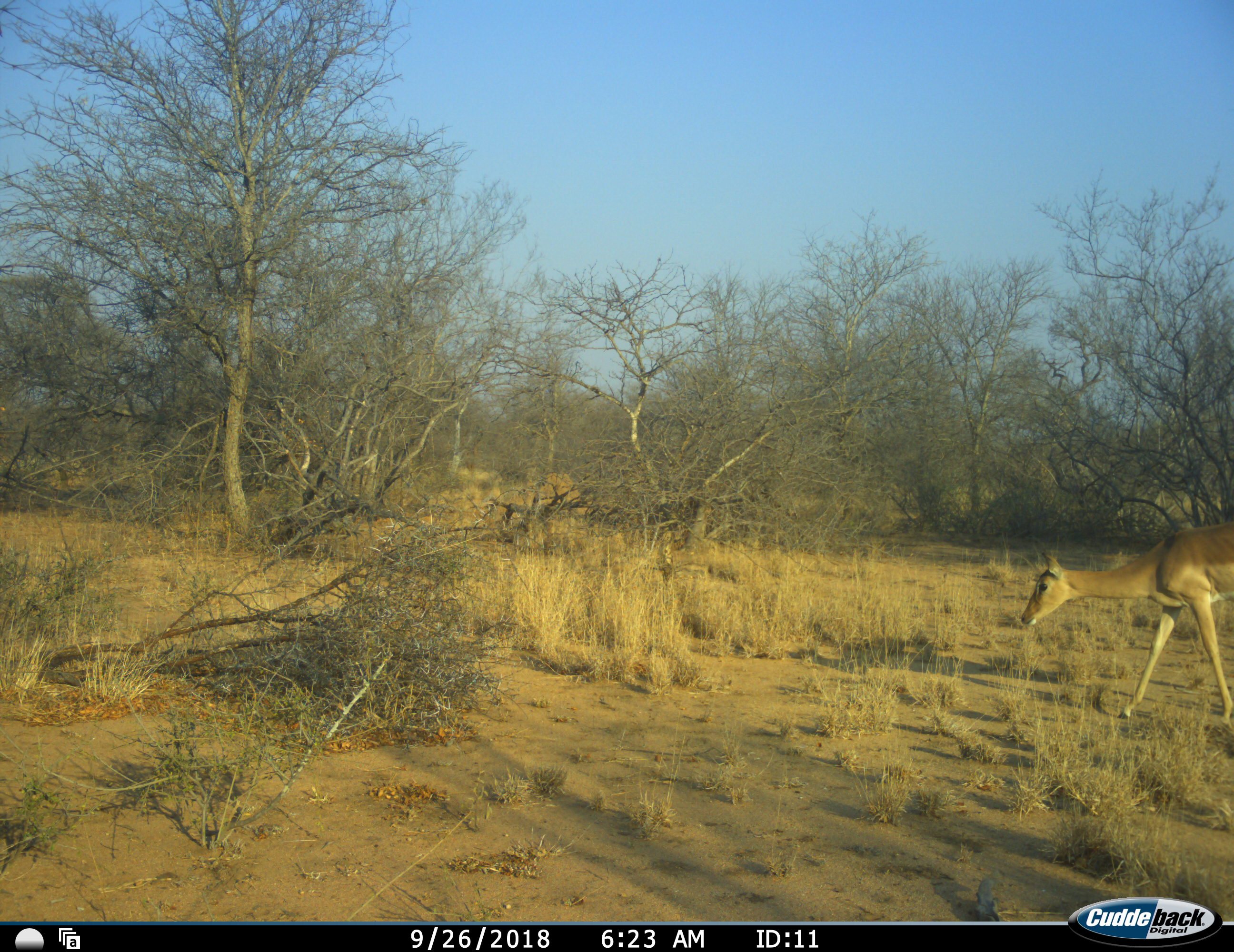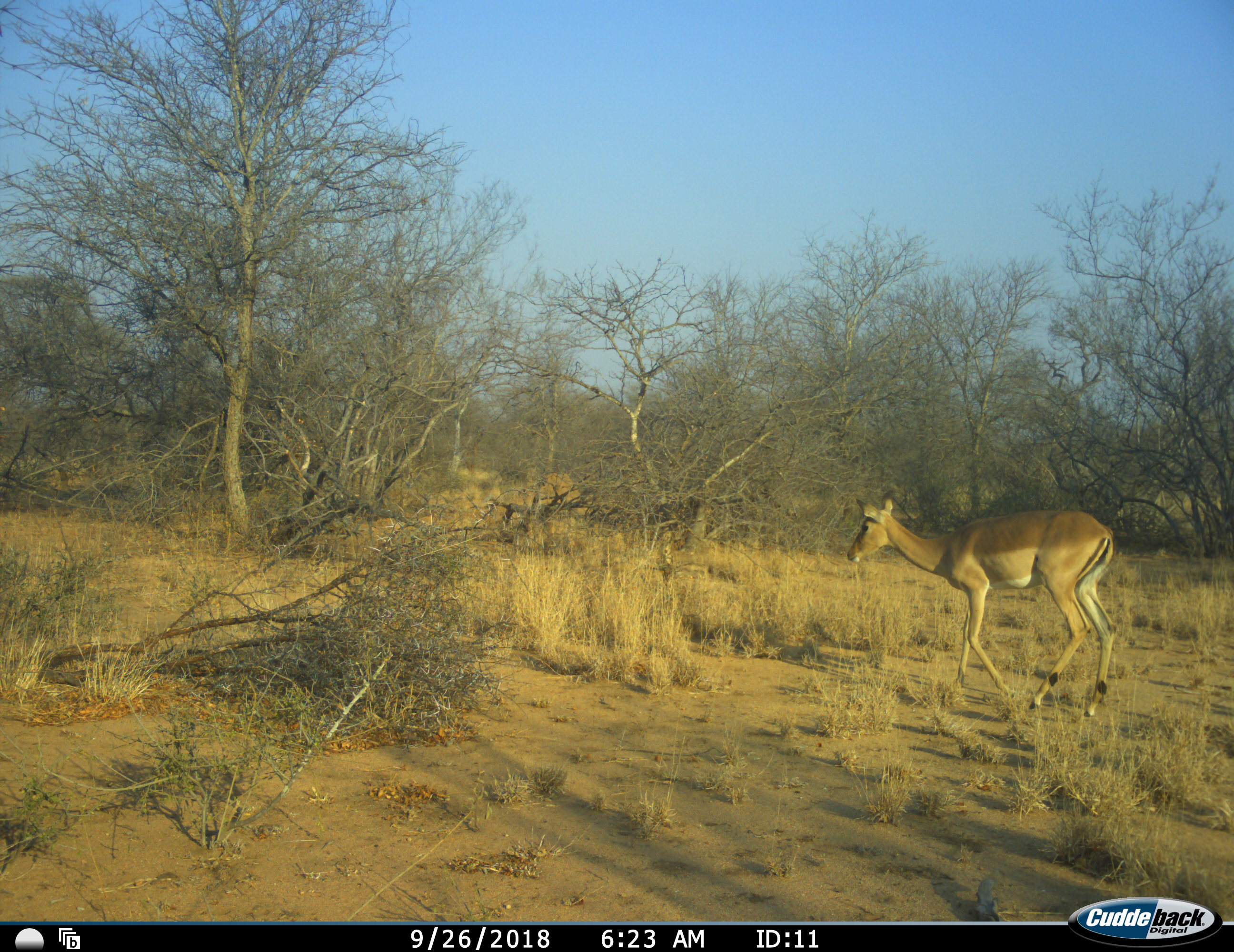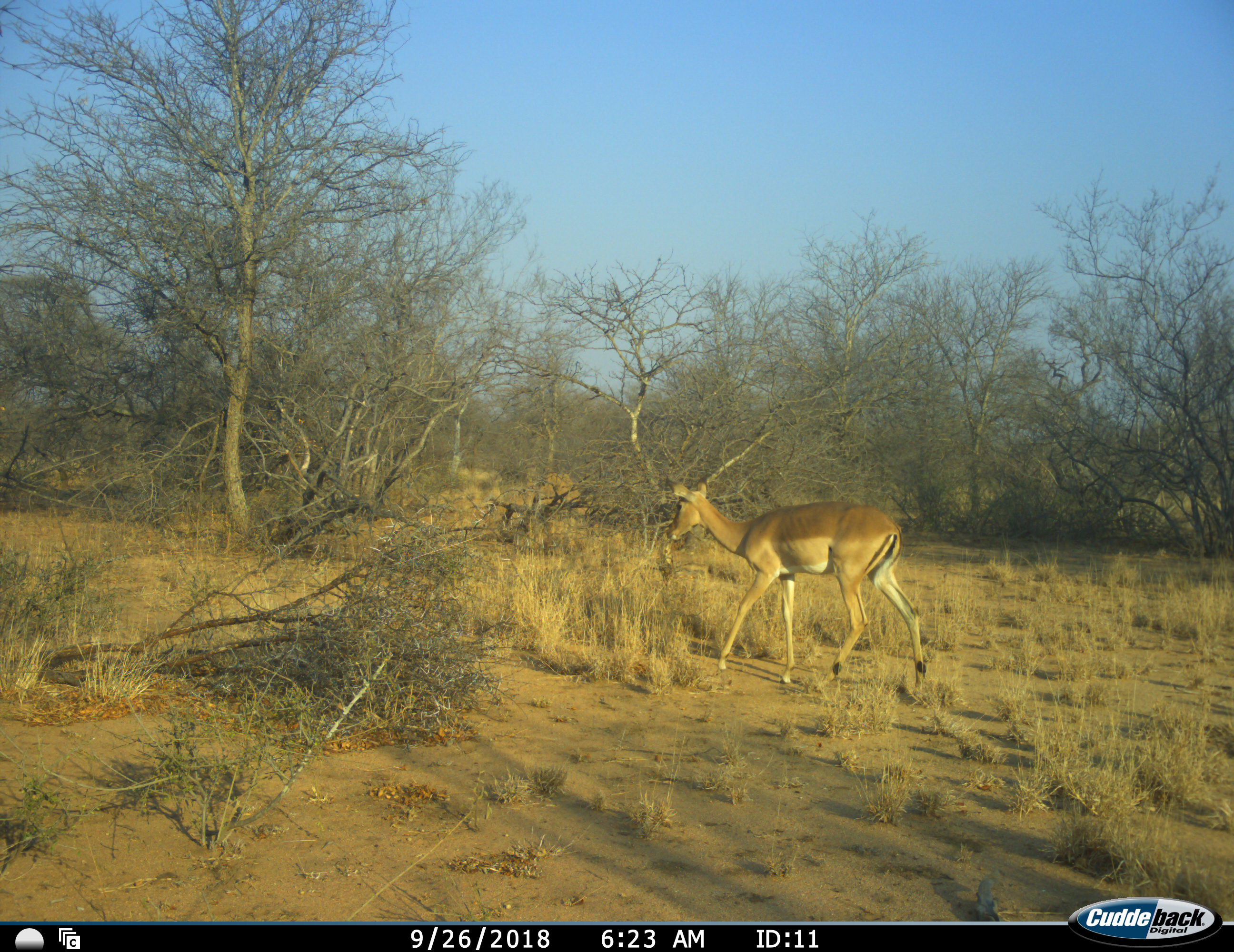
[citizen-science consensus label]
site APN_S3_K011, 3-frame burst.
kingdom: Animalia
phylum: Chordata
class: Mammalia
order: Artiodactyla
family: Bovidae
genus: Aepyceros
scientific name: Aepyceros melampus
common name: impala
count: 1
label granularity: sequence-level